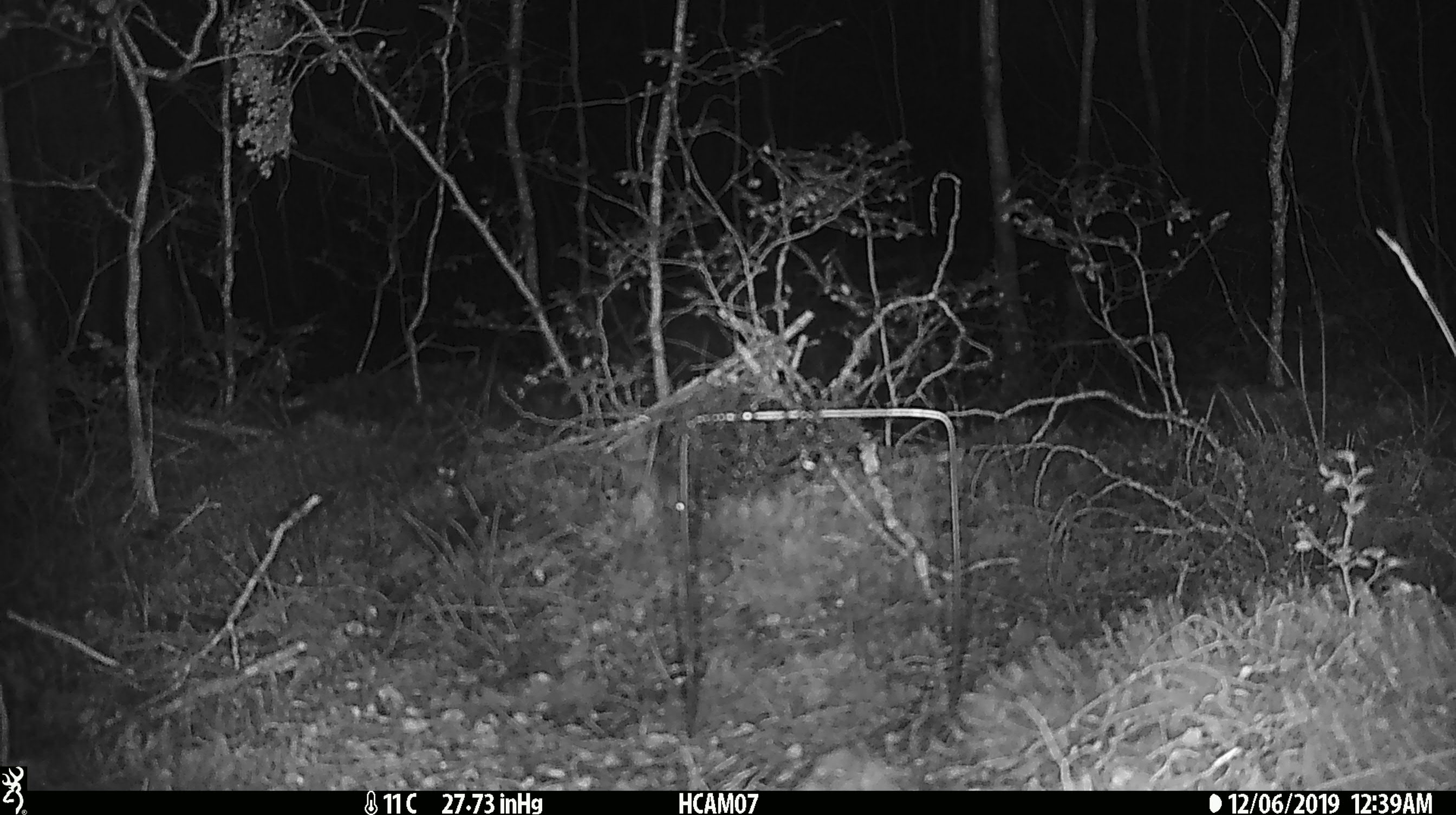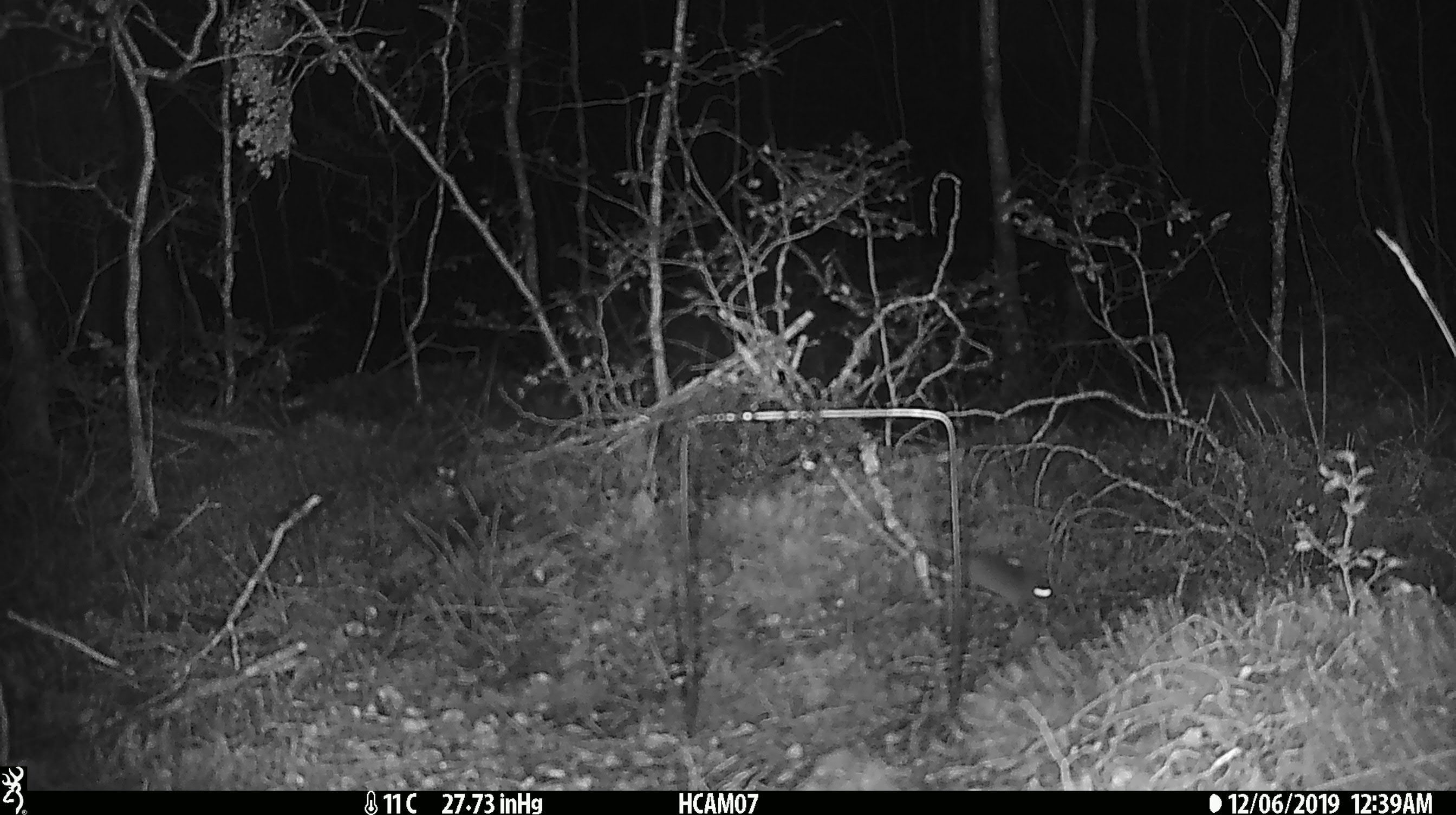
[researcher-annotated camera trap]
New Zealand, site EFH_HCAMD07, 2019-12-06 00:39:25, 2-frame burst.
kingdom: Animalia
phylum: Chordata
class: Mammalia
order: Rodentia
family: Muridae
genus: Mus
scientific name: Mus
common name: mouse